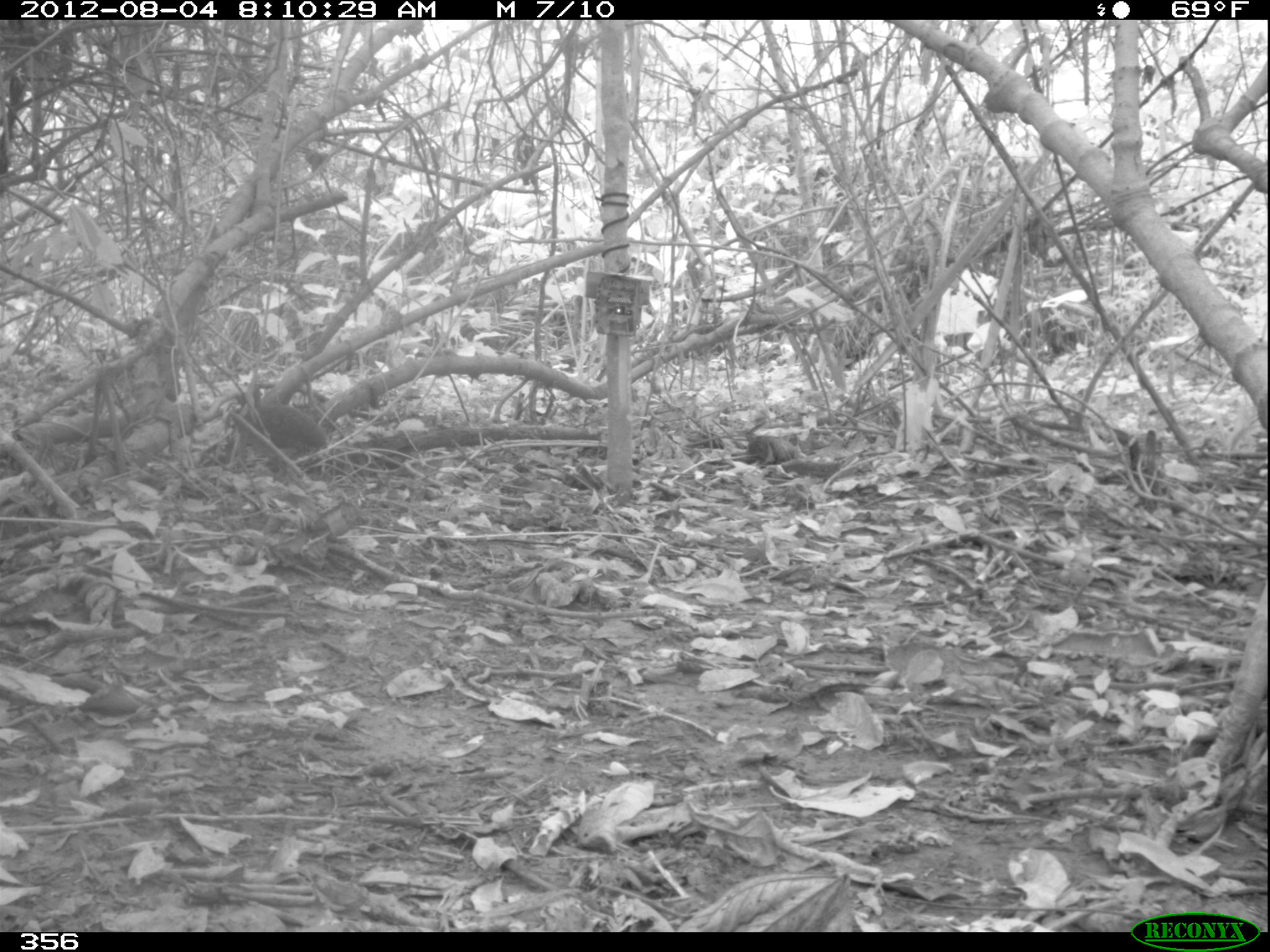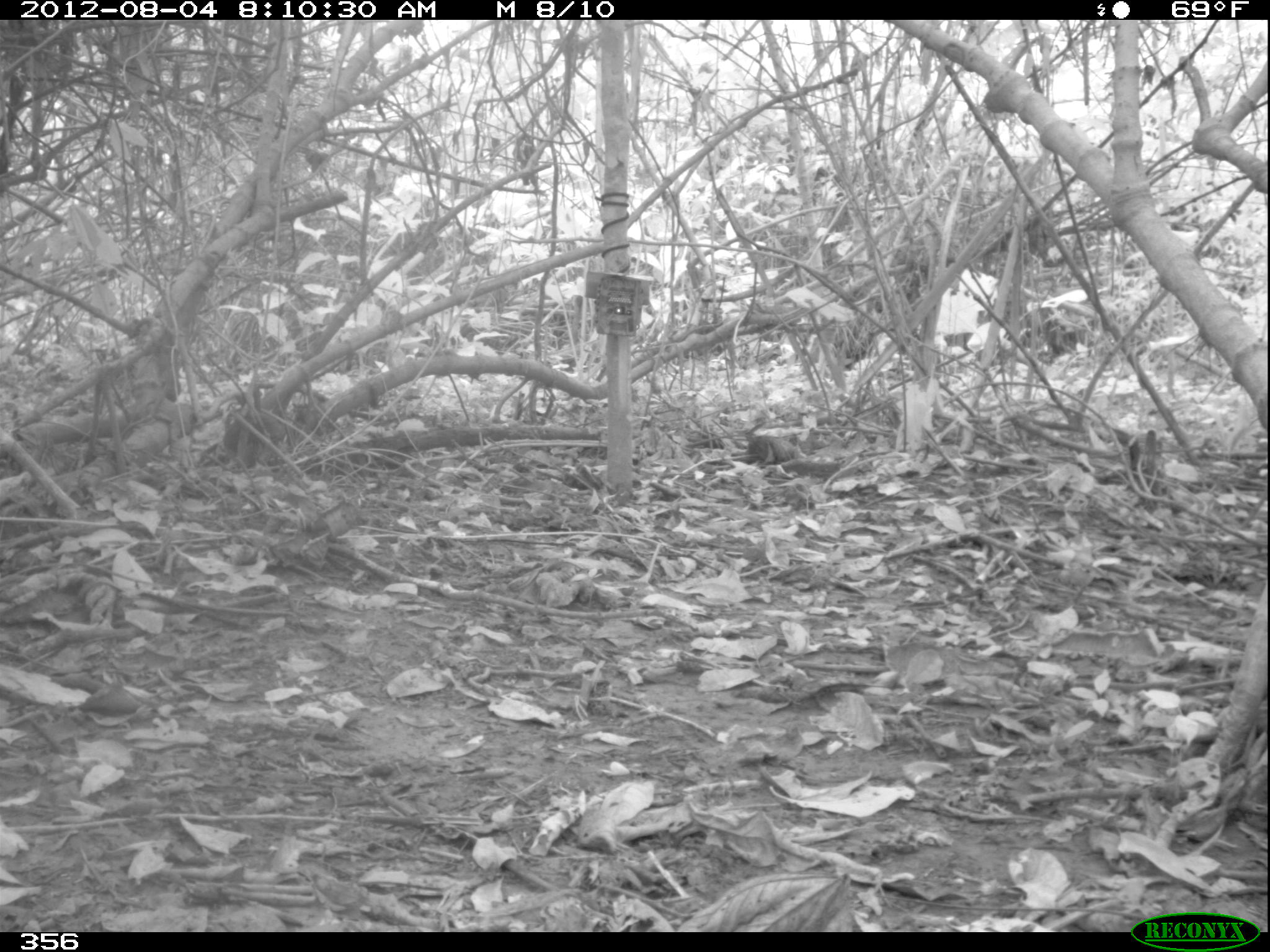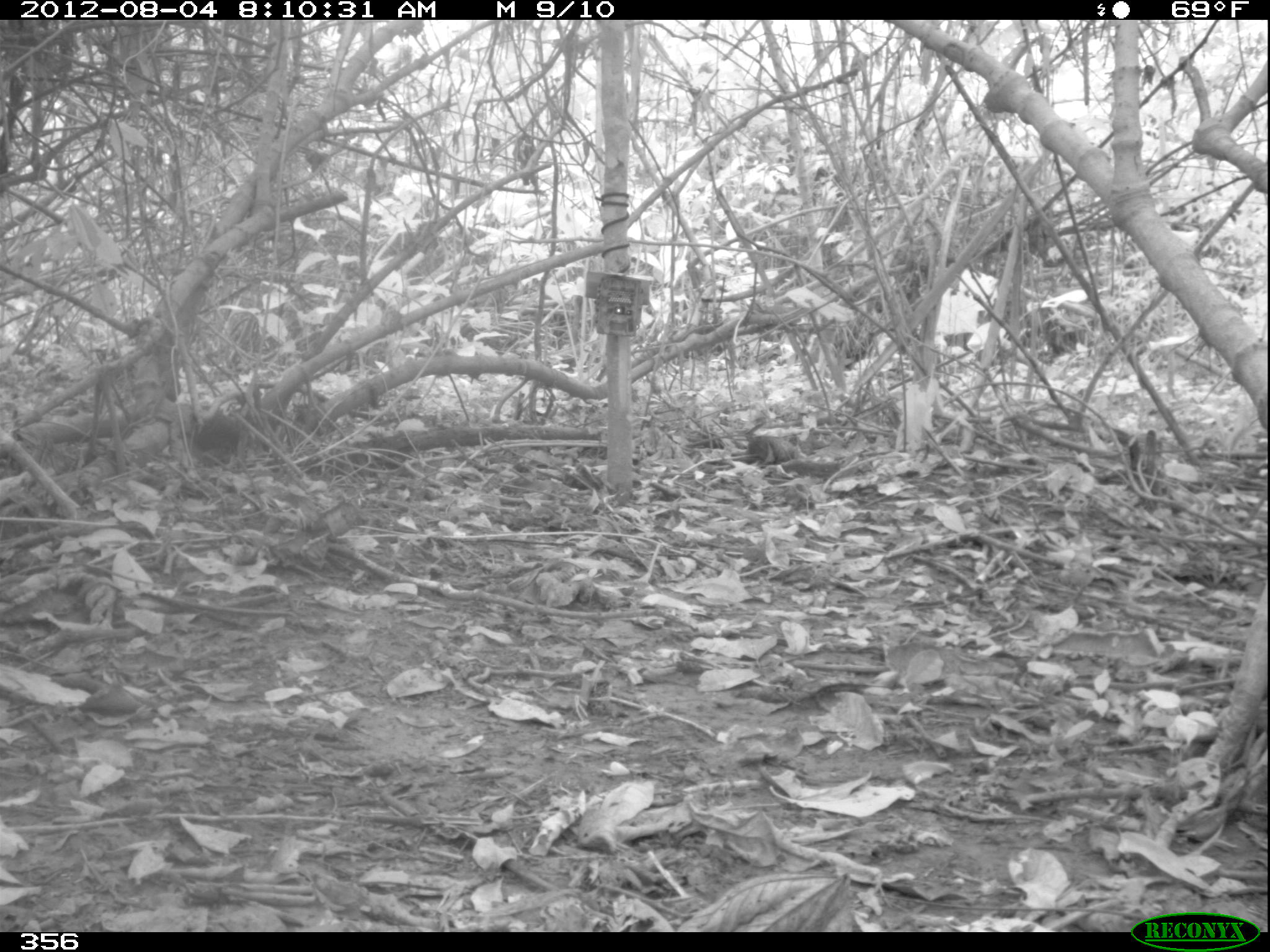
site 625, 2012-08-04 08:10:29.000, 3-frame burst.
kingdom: Animalia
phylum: Chordata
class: Aves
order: Galliformes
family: Phasianidae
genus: Alectoris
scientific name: Alectoris rufa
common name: red-legged partridge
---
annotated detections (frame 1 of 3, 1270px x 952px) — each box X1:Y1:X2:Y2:
alectoris rufa: 222:405:328:464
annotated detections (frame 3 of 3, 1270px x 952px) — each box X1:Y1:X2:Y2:
alectoris rufa: 189:405:241:458